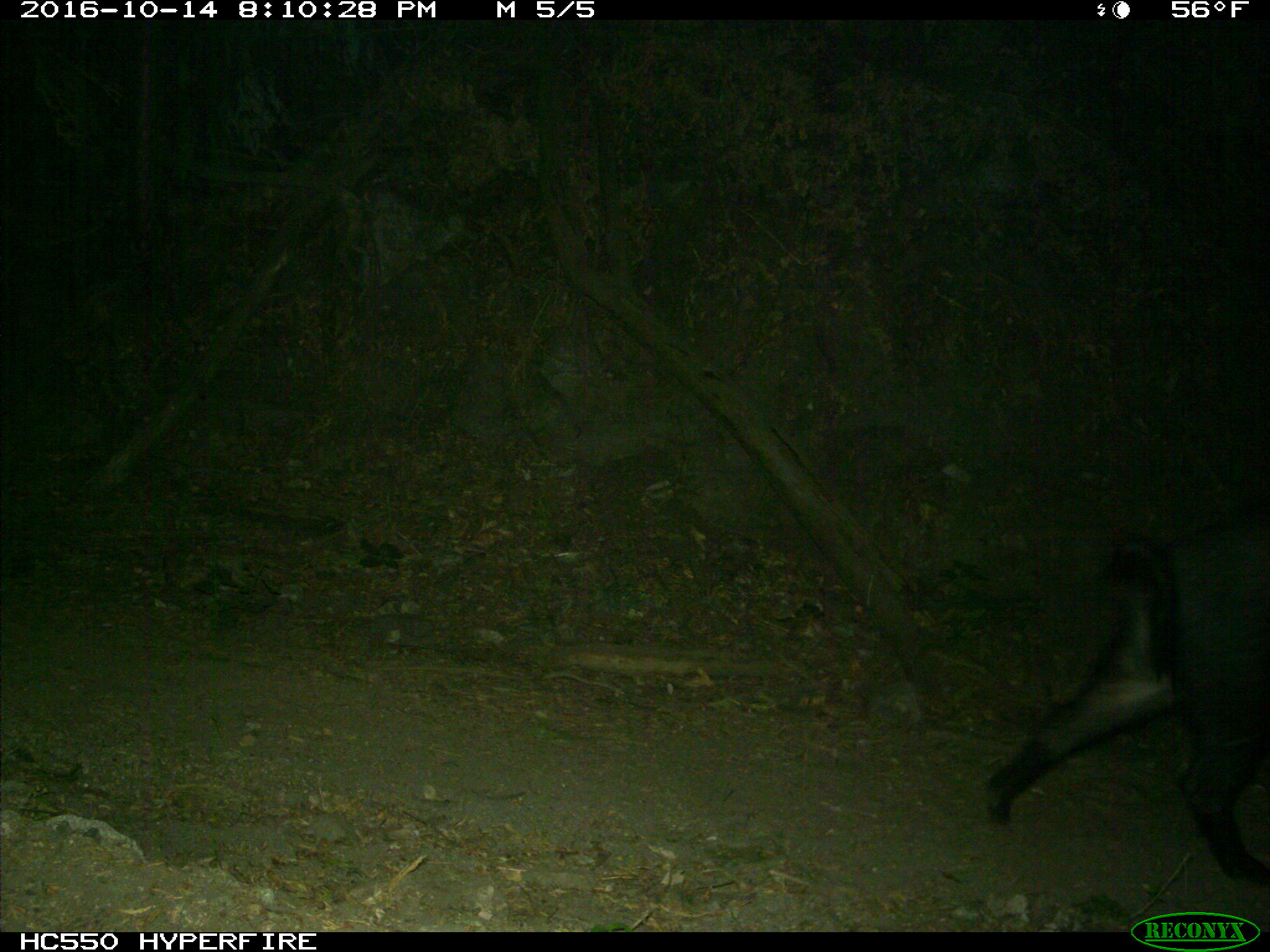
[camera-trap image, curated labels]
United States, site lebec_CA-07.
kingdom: Animalia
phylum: Chordata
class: Mammalia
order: Artiodactyla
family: Suidae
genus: Sus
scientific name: Sus scrofa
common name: wild boar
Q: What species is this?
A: Sus scrofa (wild boar).